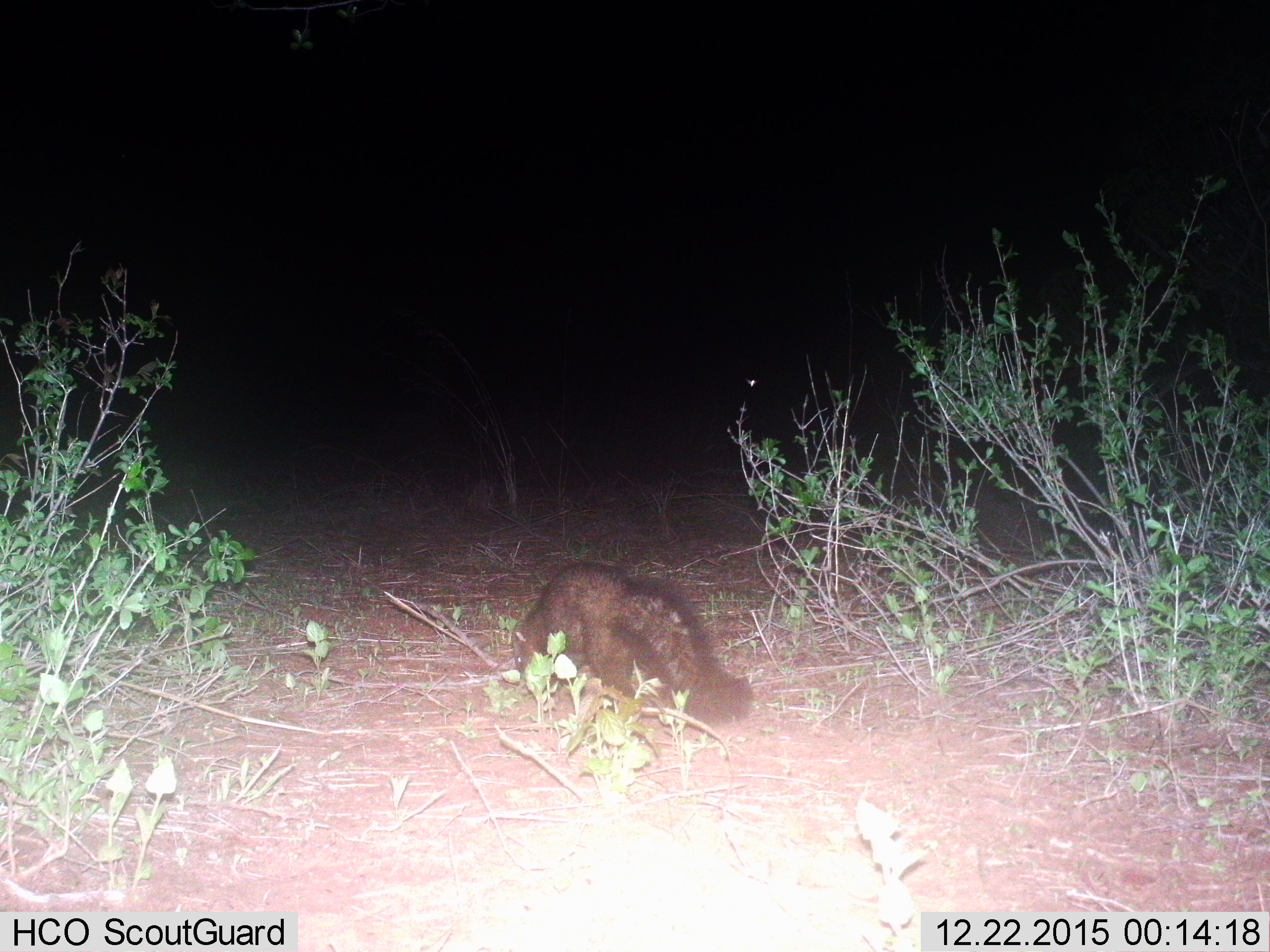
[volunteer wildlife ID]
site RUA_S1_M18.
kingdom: Animalia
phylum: Chordata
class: Mammalia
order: Carnivora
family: Herpestidae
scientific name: Herpestidae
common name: mongoose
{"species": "mongoose (Herpestidae)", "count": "1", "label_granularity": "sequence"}